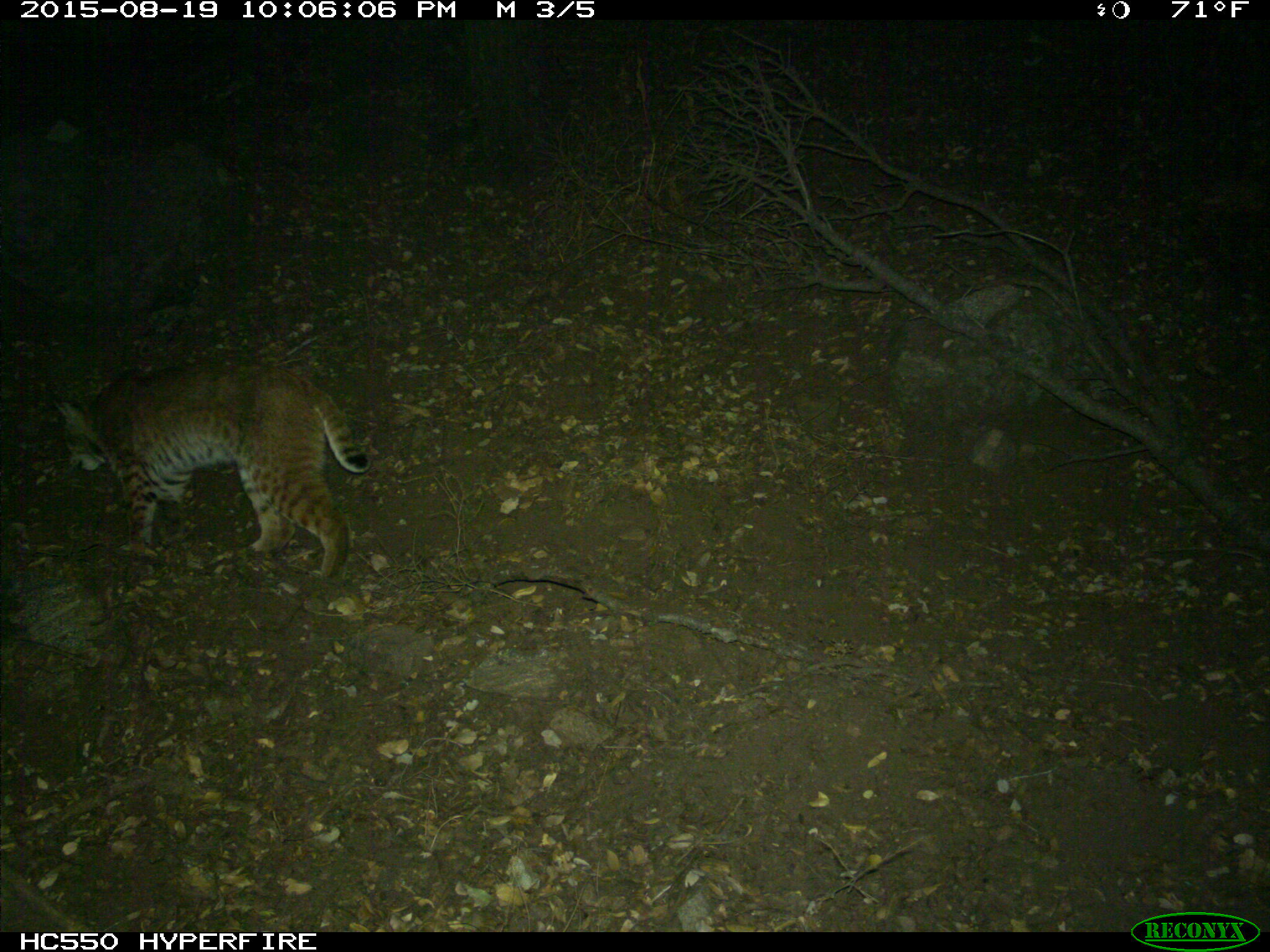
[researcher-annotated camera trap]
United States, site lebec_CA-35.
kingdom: Animalia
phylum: Chordata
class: Mammalia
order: Carnivora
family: Felidae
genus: Lynx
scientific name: Lynx rufus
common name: bobcat